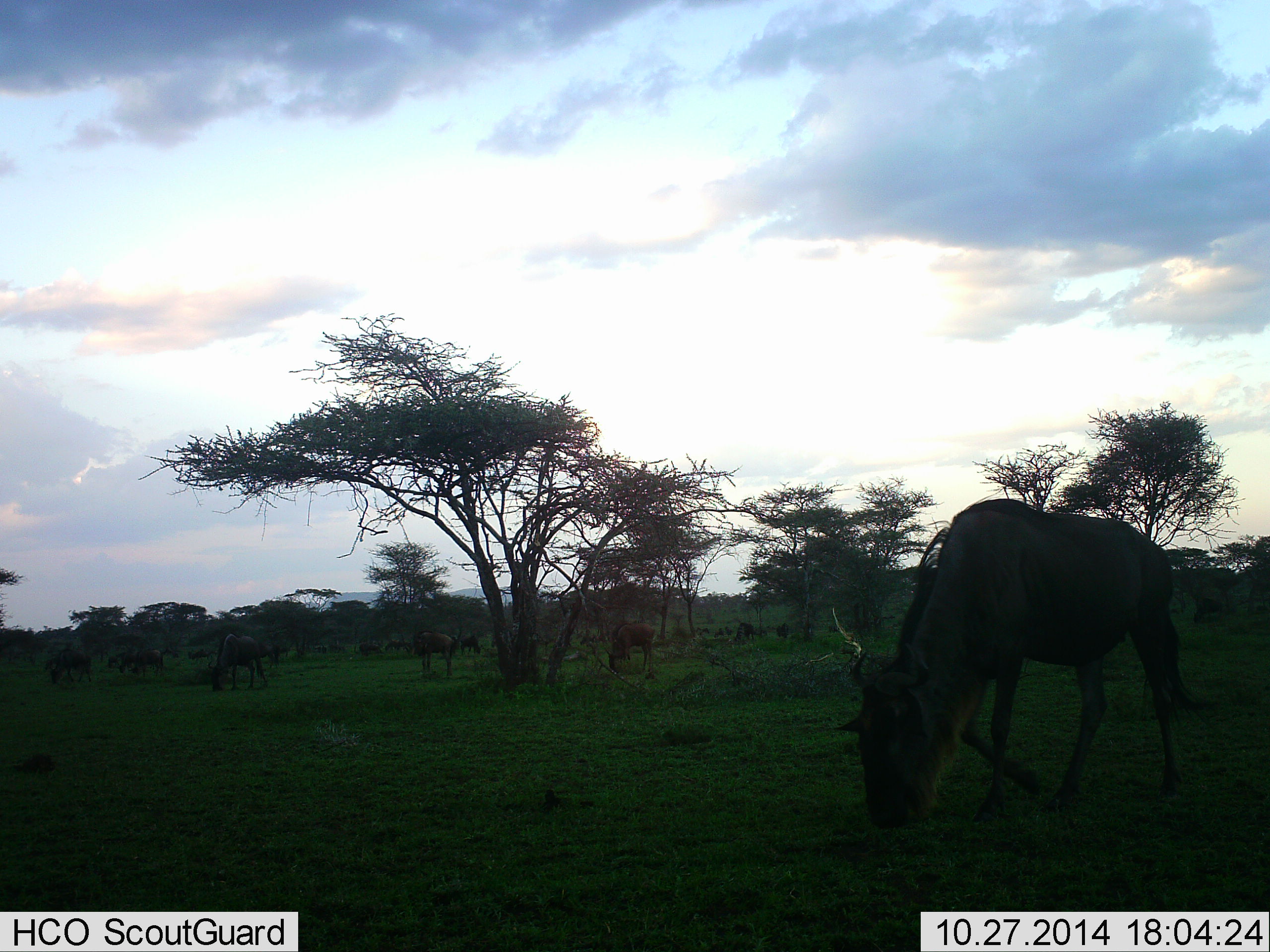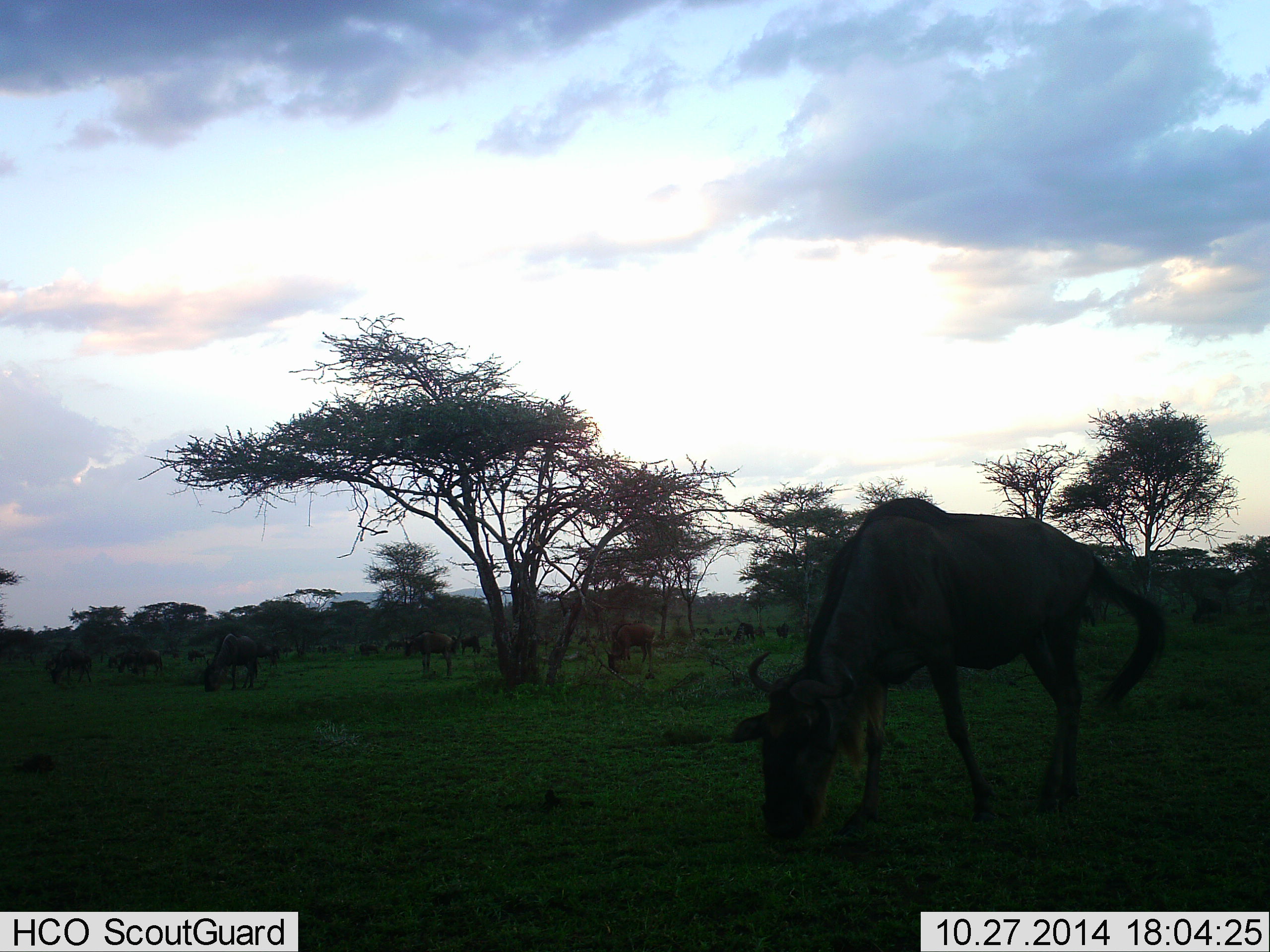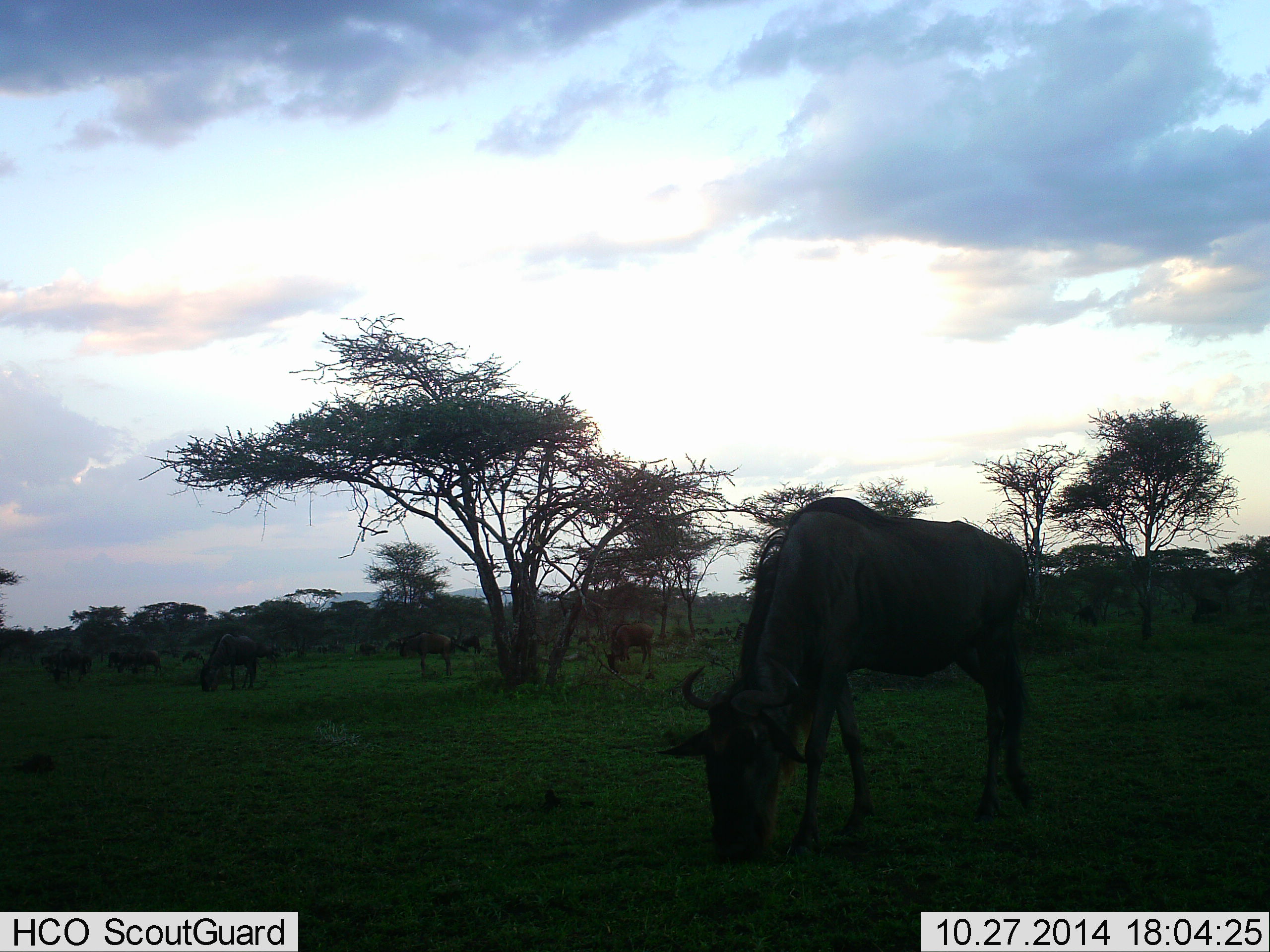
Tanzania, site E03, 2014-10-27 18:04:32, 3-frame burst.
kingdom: Animalia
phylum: Chordata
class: Mammalia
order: Artiodactyla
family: Bovidae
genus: Connochaetes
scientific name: Connochaetes taurinus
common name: blue wildebeest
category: wildebeest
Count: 11-50.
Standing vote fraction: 40%.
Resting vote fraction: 0%.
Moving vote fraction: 10%.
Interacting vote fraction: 0%.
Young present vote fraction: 0%.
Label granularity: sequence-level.